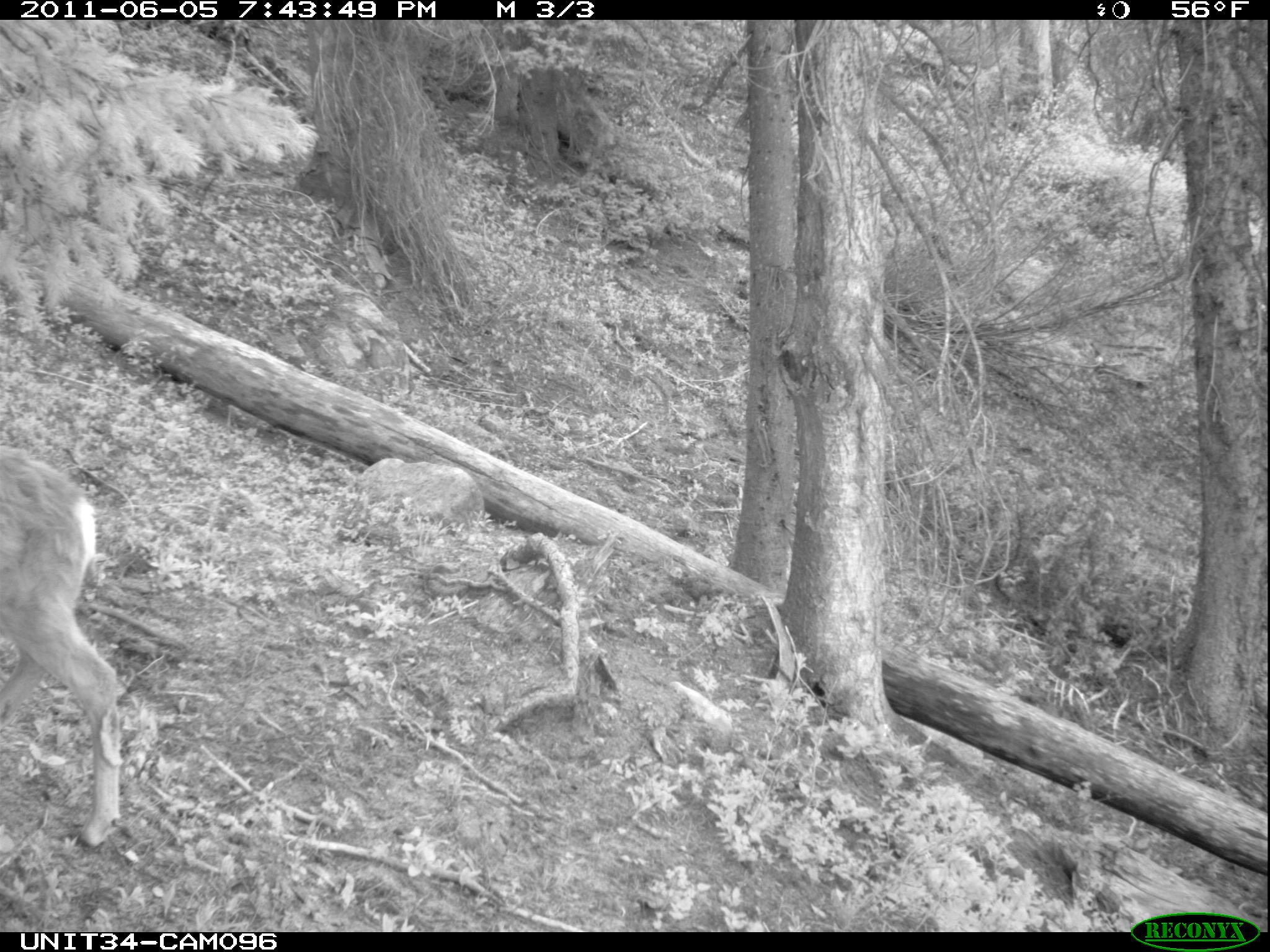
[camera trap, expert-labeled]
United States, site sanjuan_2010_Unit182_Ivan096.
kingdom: Animalia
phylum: Chordata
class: Mammalia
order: Artiodactyla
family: Cervidae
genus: Odocoileus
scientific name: Odocoileus hemionus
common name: mule deer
Odocoileus hemionus (mule deer).